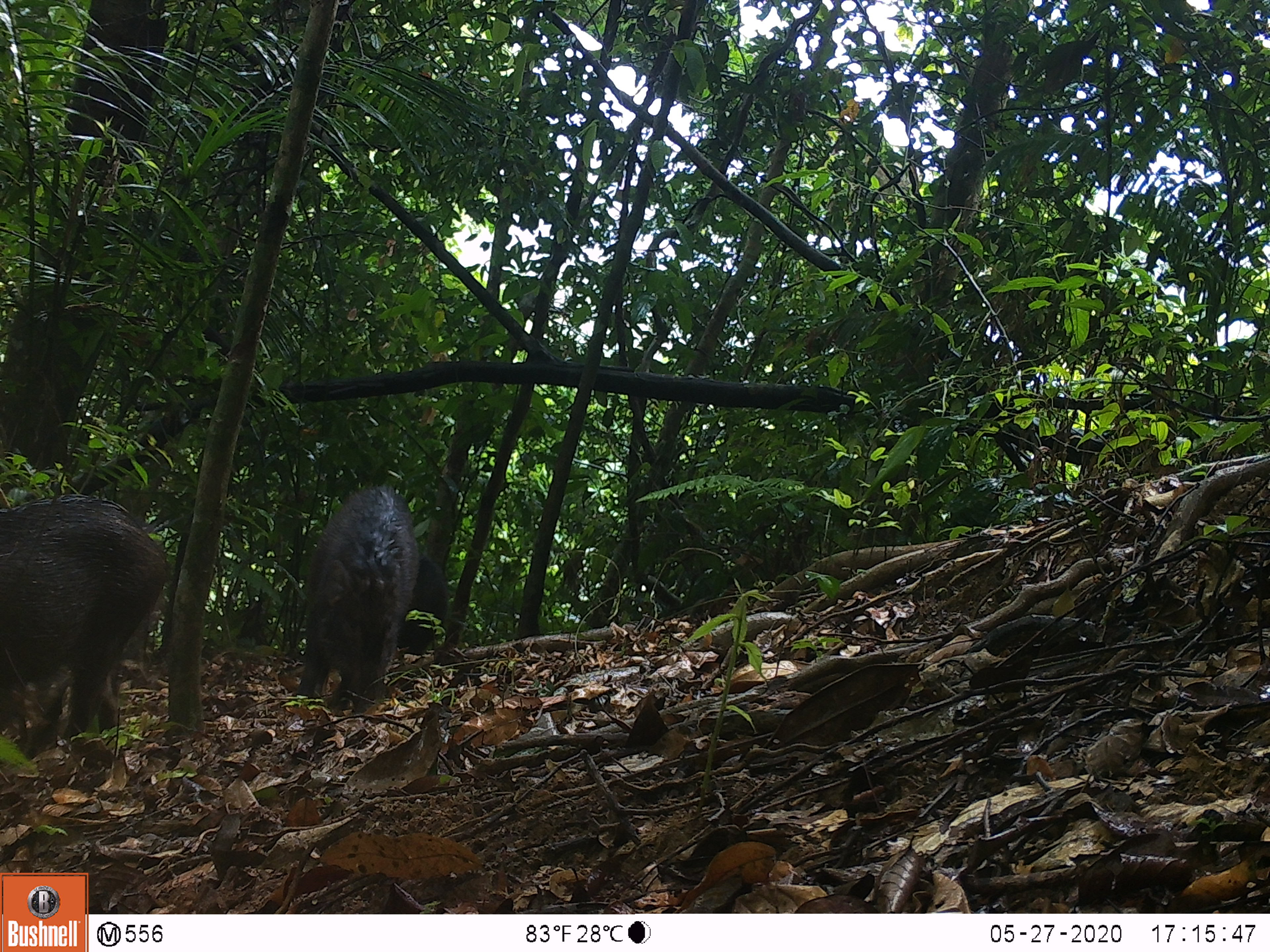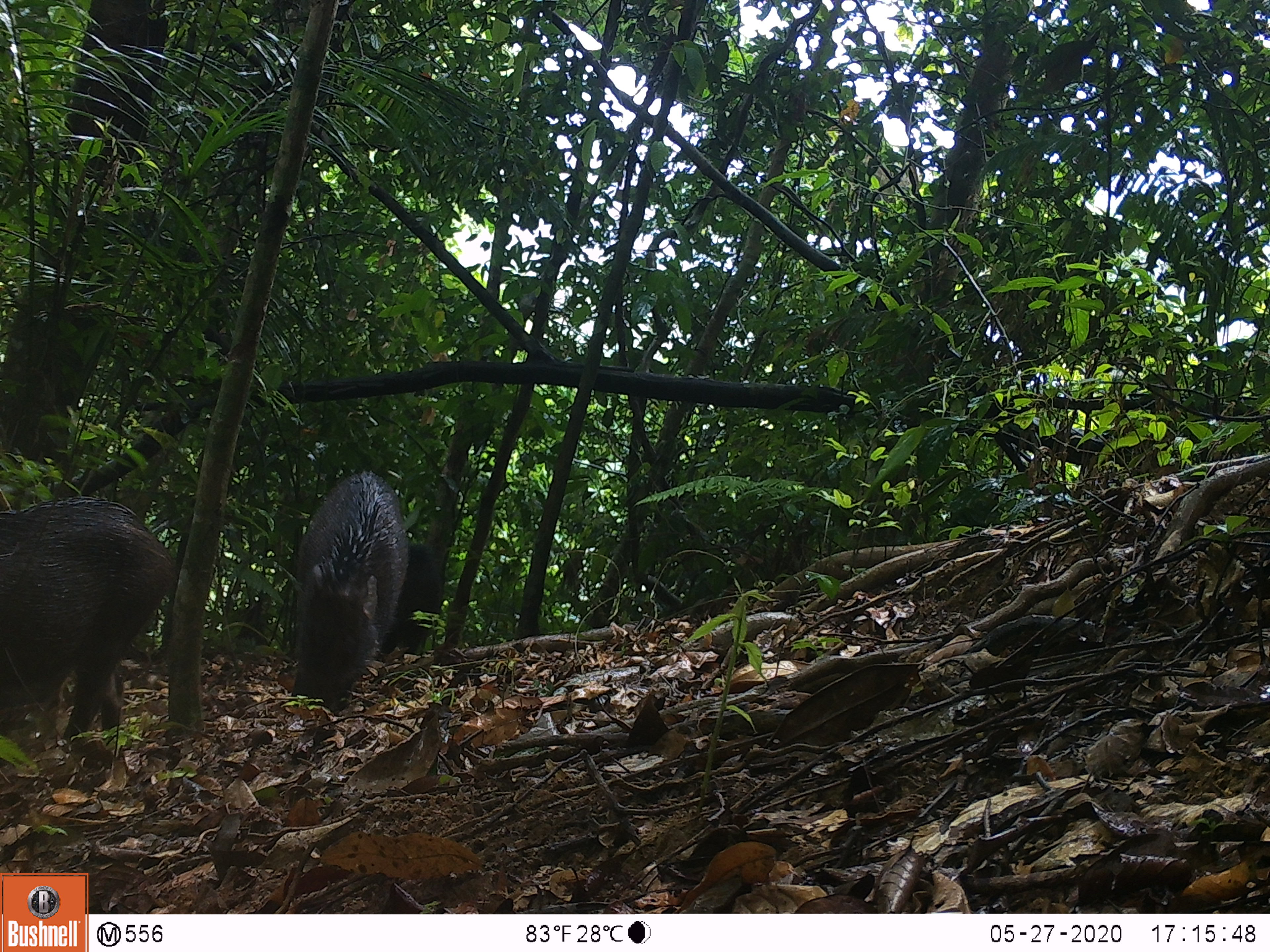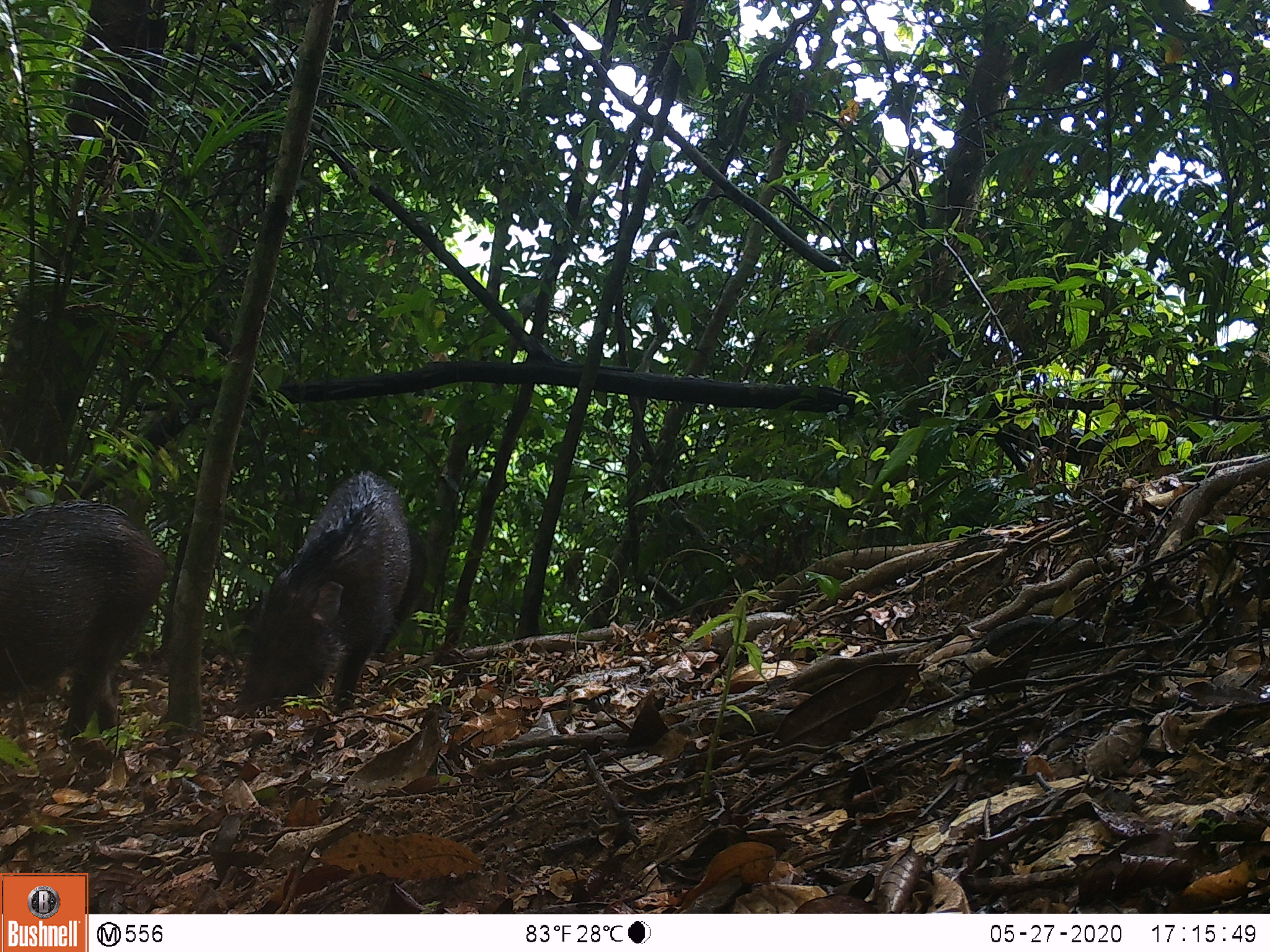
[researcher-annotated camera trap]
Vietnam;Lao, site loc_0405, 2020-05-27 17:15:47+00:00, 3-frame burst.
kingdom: Animalia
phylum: Chordata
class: Mammalia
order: Artiodactyla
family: Suidae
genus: Sus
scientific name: Sus scrofa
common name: eurasian wild pig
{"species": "eurasian wild pig (Sus scrofa)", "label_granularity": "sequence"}